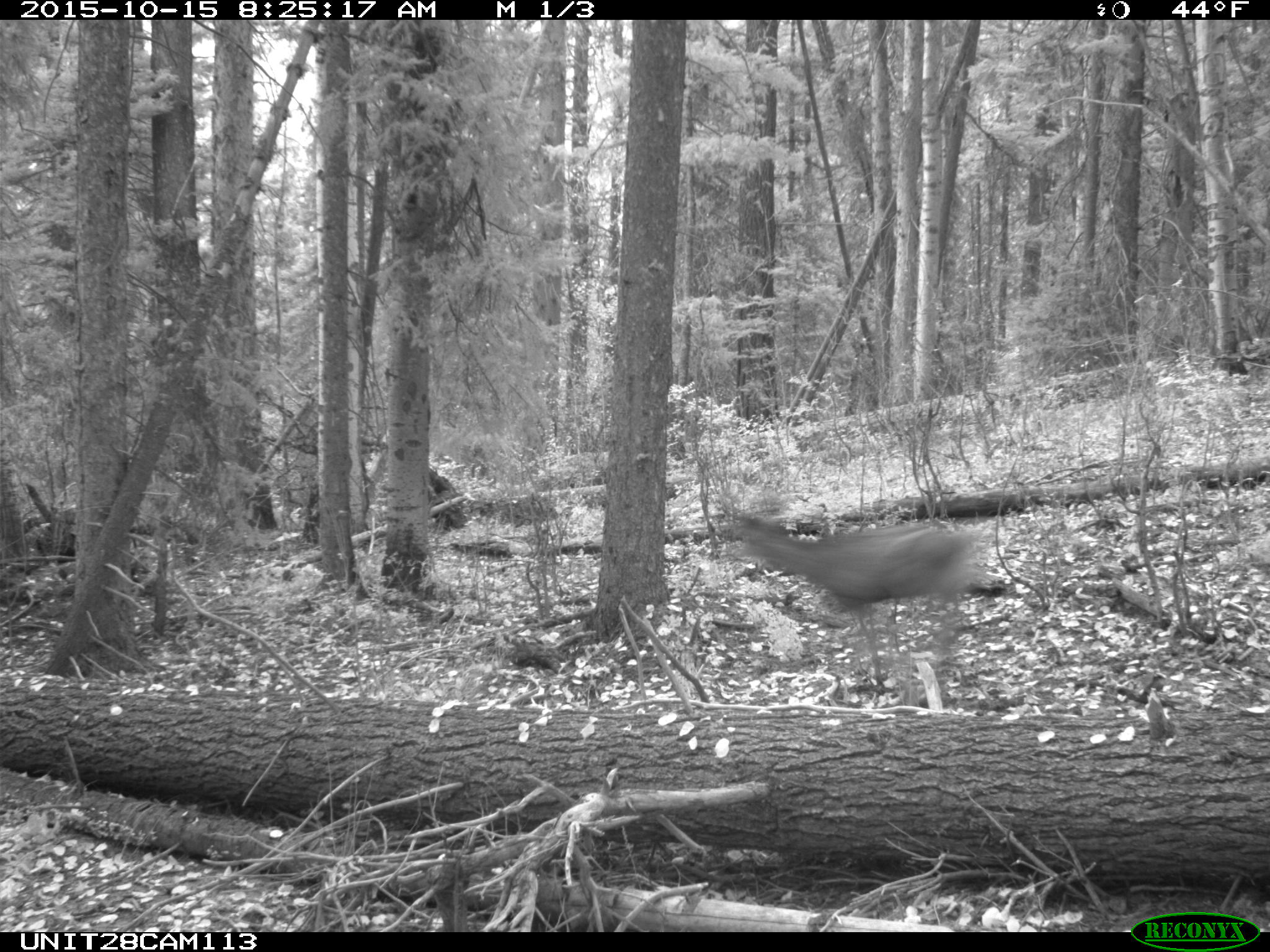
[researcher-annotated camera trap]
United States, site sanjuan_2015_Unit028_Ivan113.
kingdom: Animalia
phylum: Chordata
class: Mammalia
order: Artiodactyla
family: Cervidae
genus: Odocoileus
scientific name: Odocoileus hemionus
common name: mule deer